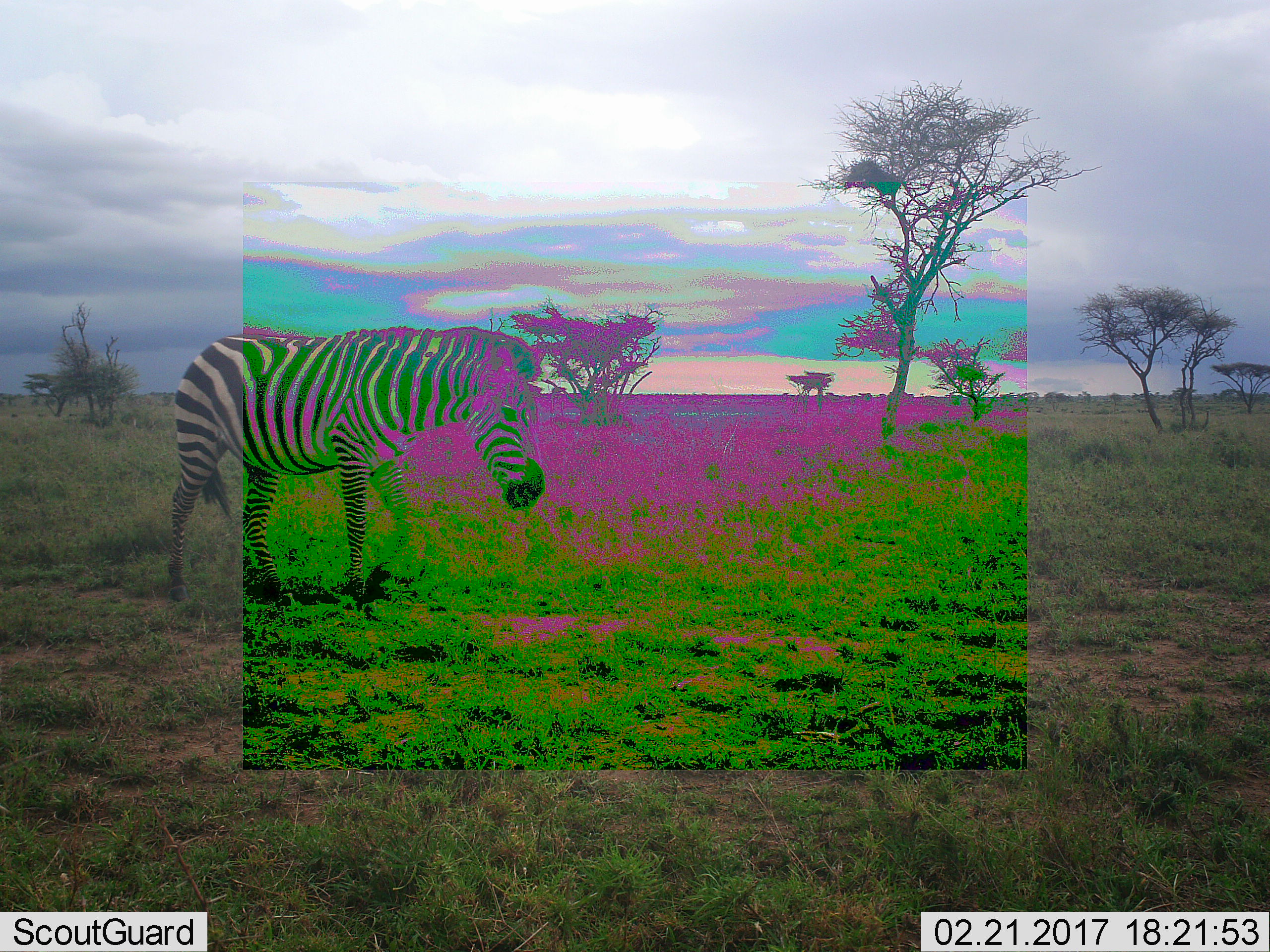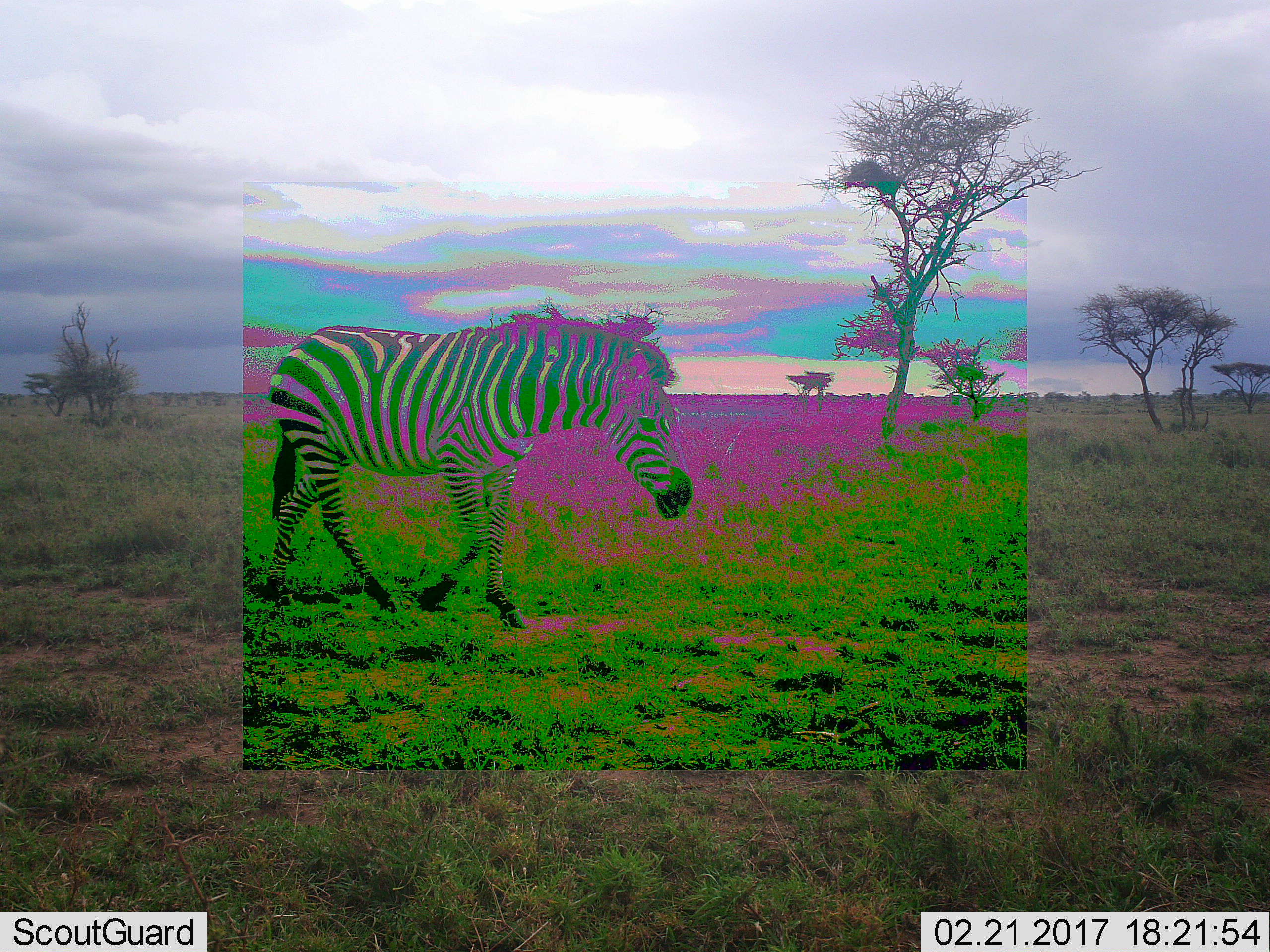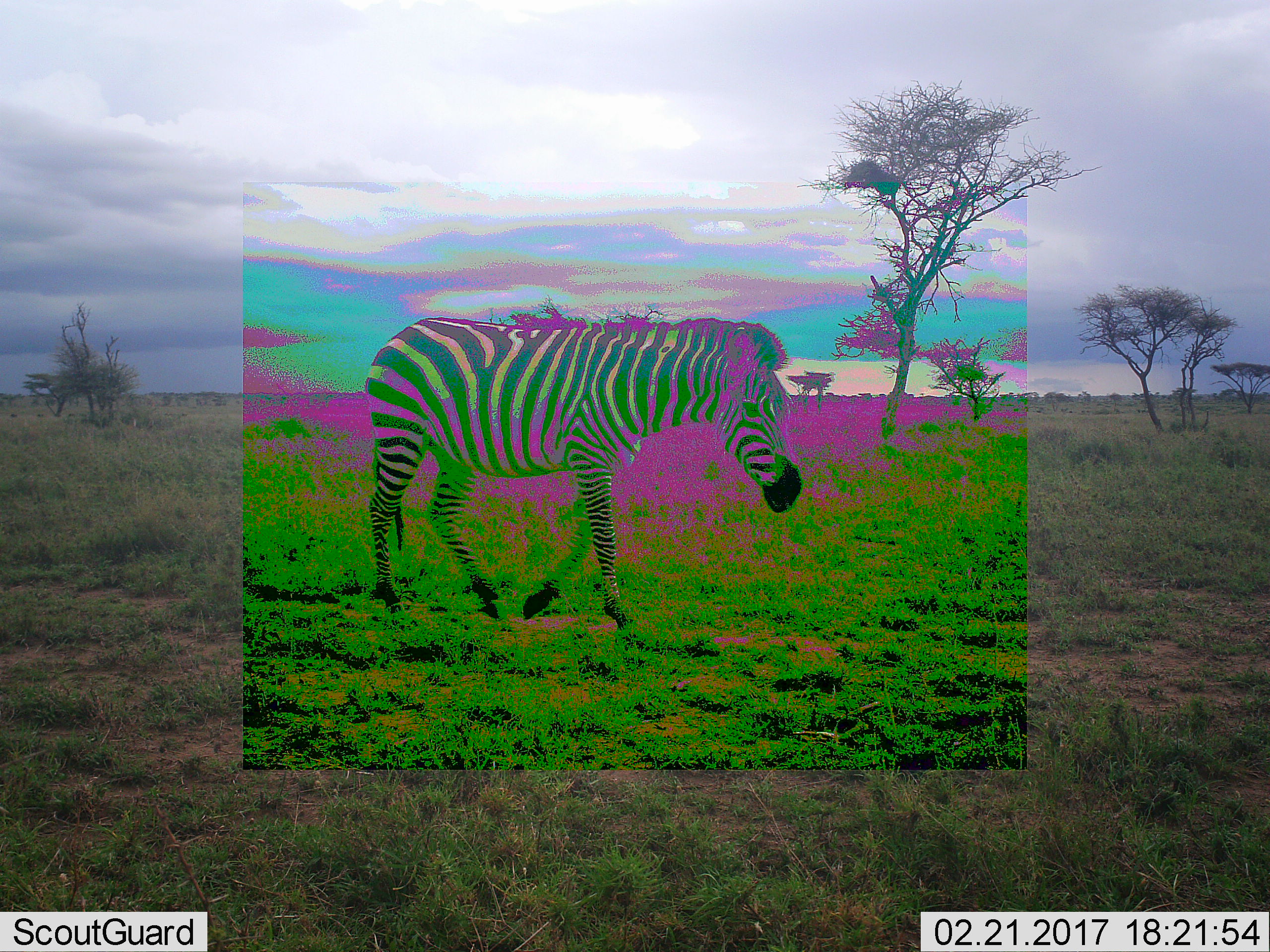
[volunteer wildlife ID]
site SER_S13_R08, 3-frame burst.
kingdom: Animalia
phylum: Chordata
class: Mammalia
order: Perissodactyla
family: Equidae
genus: Equus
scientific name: Equus quagga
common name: plains zebra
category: zebraplains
Zebraplains (plains zebra) (Equus quagga), count 1. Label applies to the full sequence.